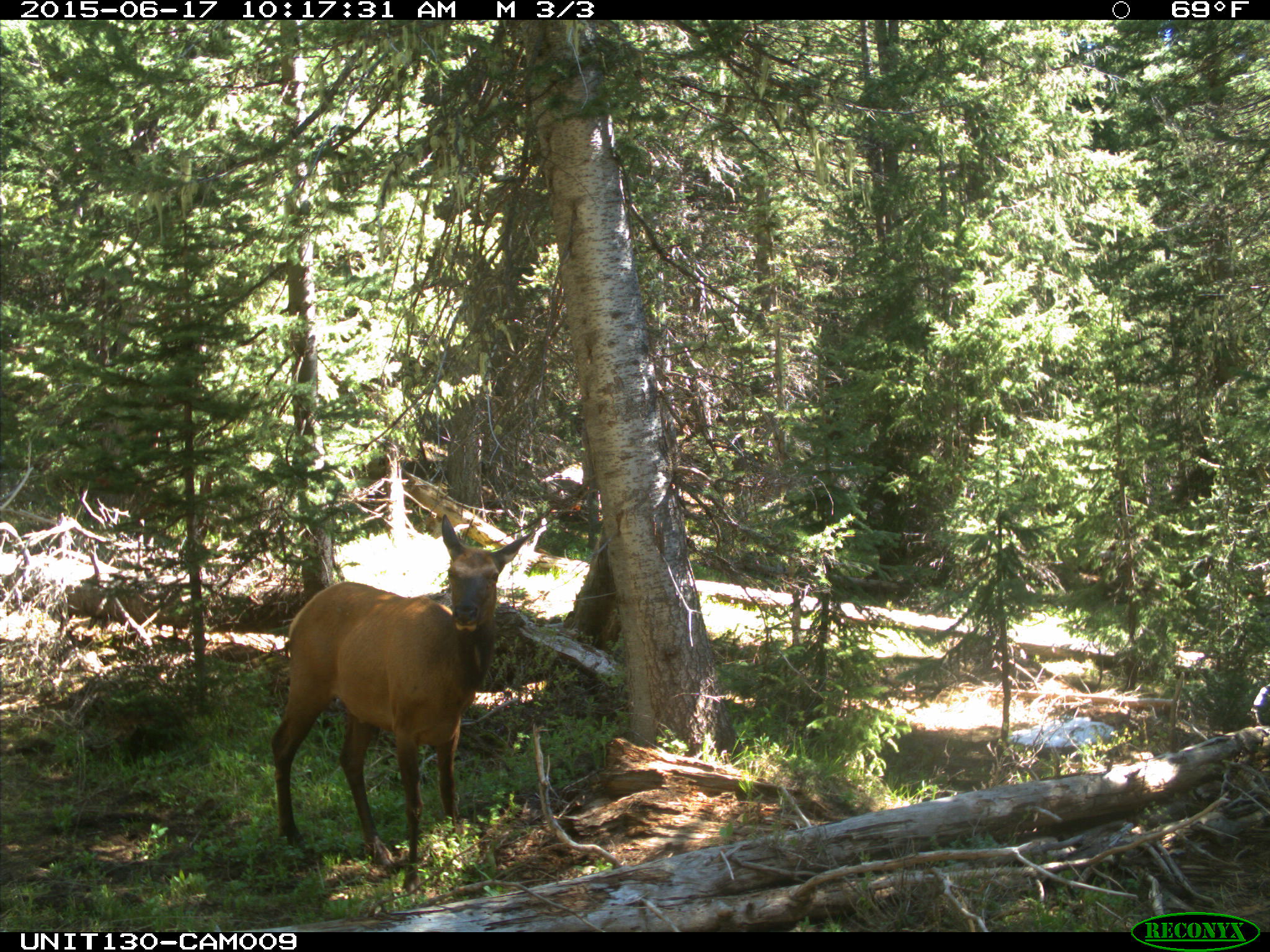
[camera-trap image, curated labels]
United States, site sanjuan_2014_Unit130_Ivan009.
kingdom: Animalia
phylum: Chordata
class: Mammalia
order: Artiodactyla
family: Cervidae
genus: Cervus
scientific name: Cervus elaphus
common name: red deer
Cervus elaphus (red deer).